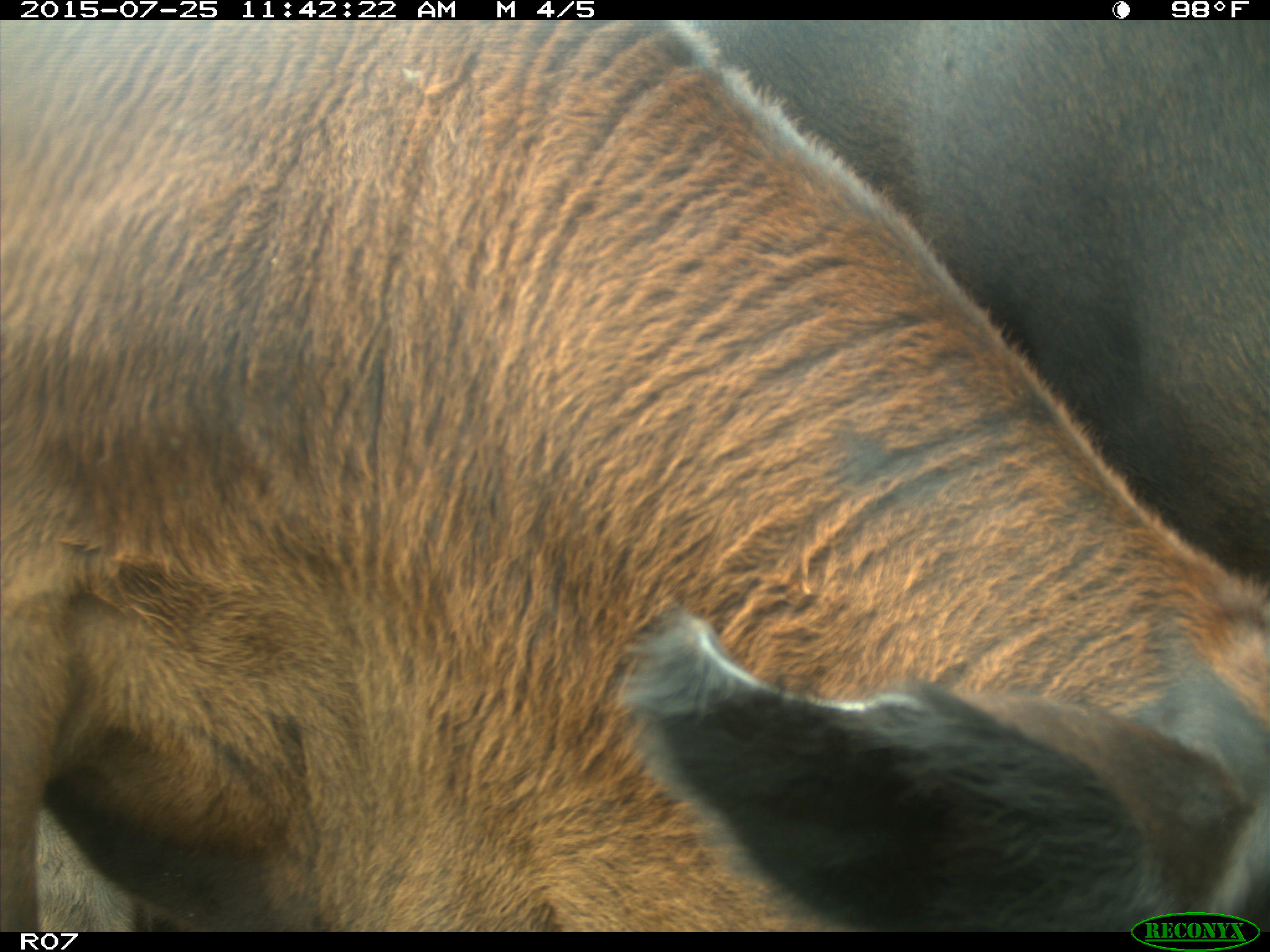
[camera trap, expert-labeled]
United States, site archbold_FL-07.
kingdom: Animalia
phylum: Chordata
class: Mammalia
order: Artiodactyla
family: Bovidae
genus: Bos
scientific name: Bos taurus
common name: domestic cow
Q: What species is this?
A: Bos taurus (domestic cow).